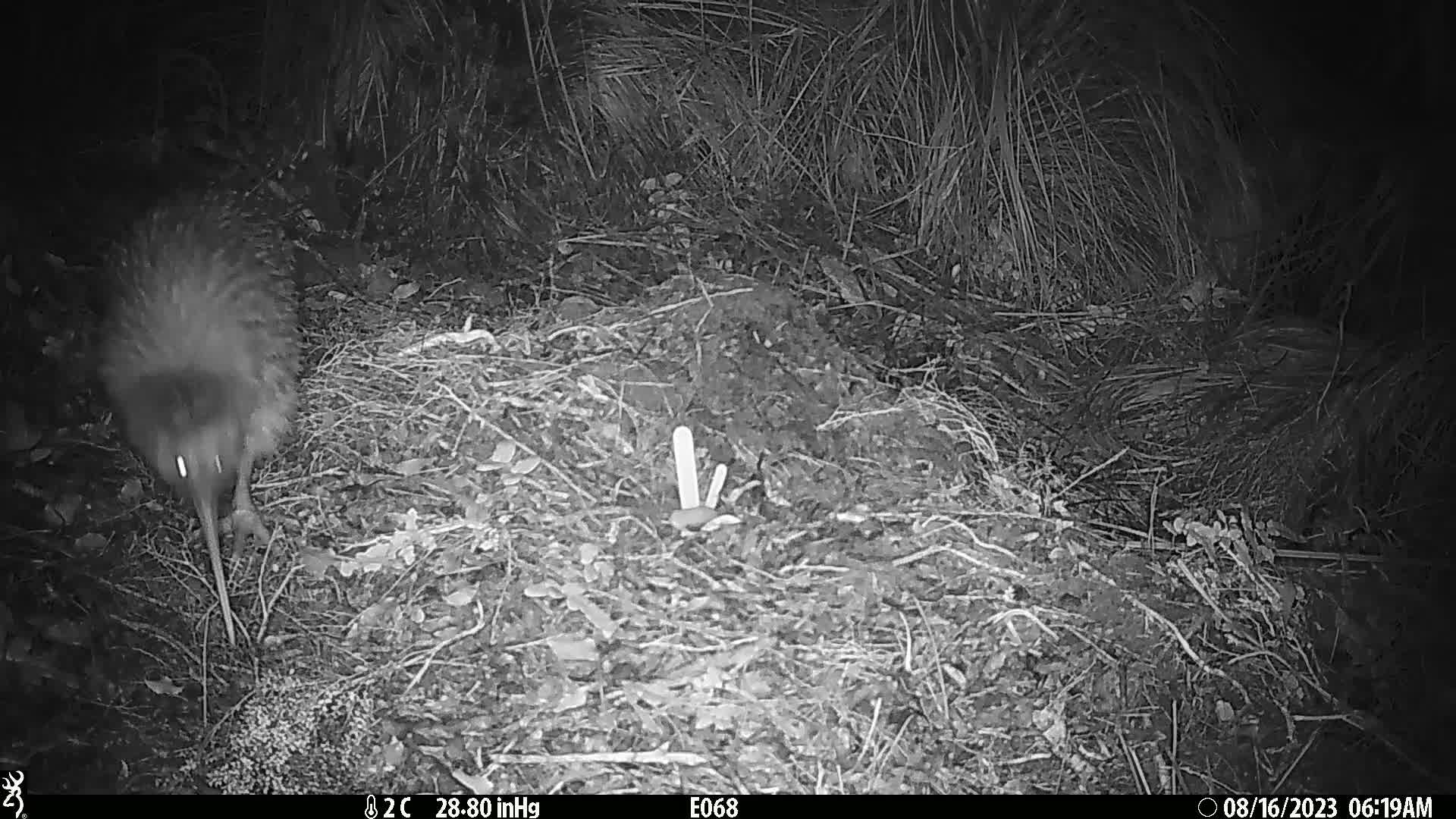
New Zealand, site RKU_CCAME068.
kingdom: Animalia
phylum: Chordata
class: Aves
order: Apterygiformes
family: Apterygidae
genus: Apteryx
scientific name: Apteryx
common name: kiwi